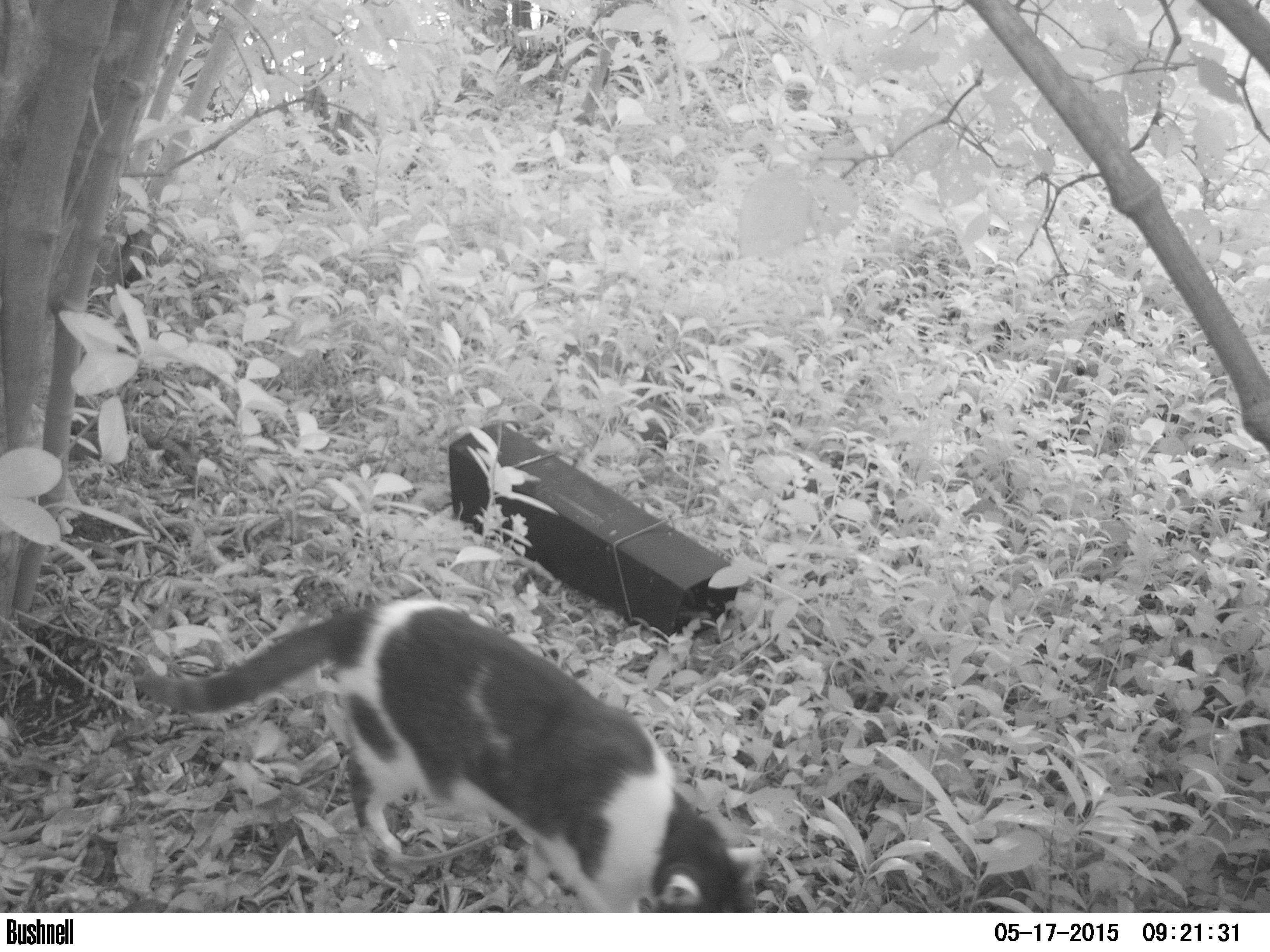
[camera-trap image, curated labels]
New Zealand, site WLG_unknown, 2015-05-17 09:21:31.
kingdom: Animalia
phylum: Chordata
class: Mammalia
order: Carnivora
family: Felidae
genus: Felis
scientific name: Felis catus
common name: domestic cat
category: cat